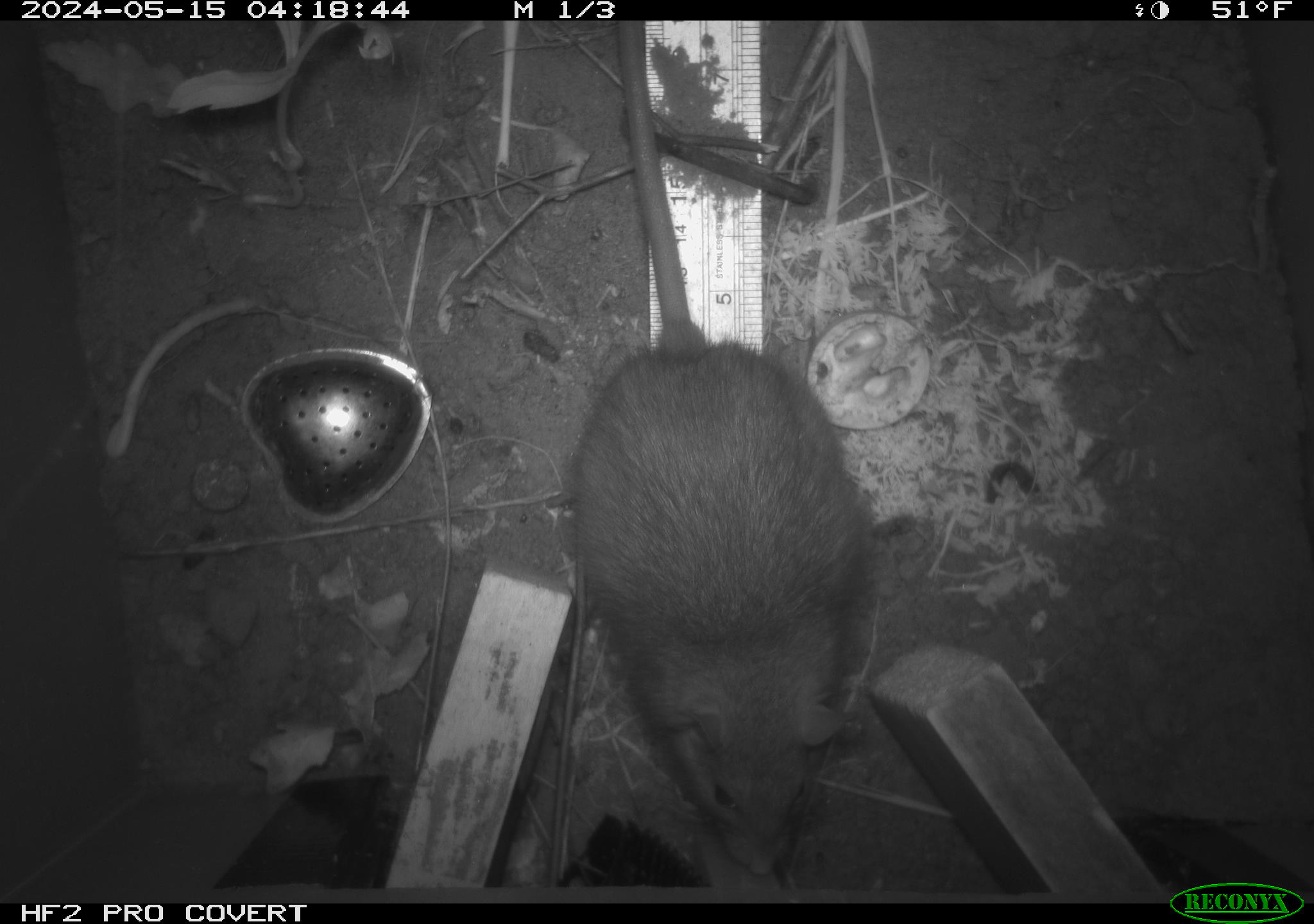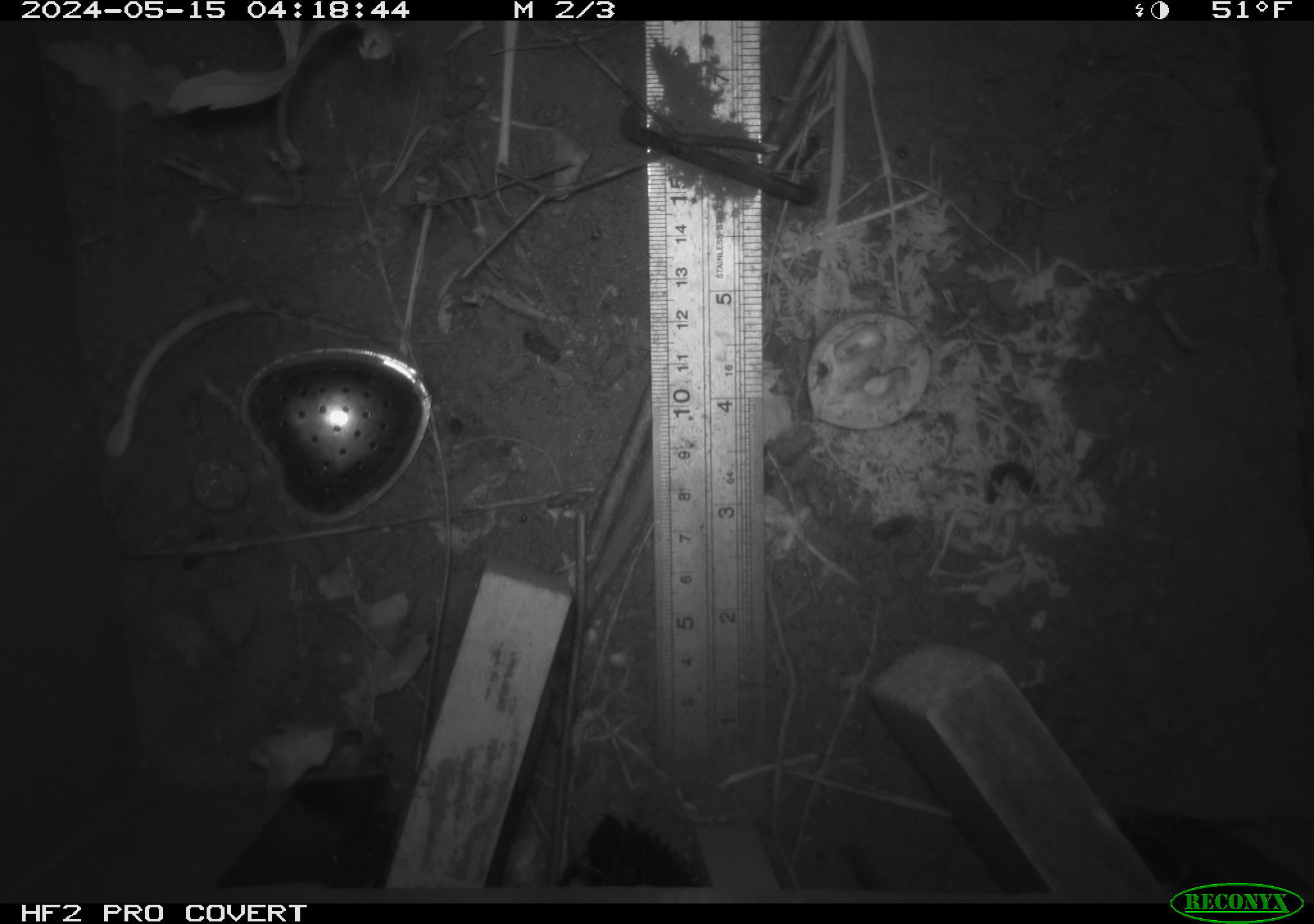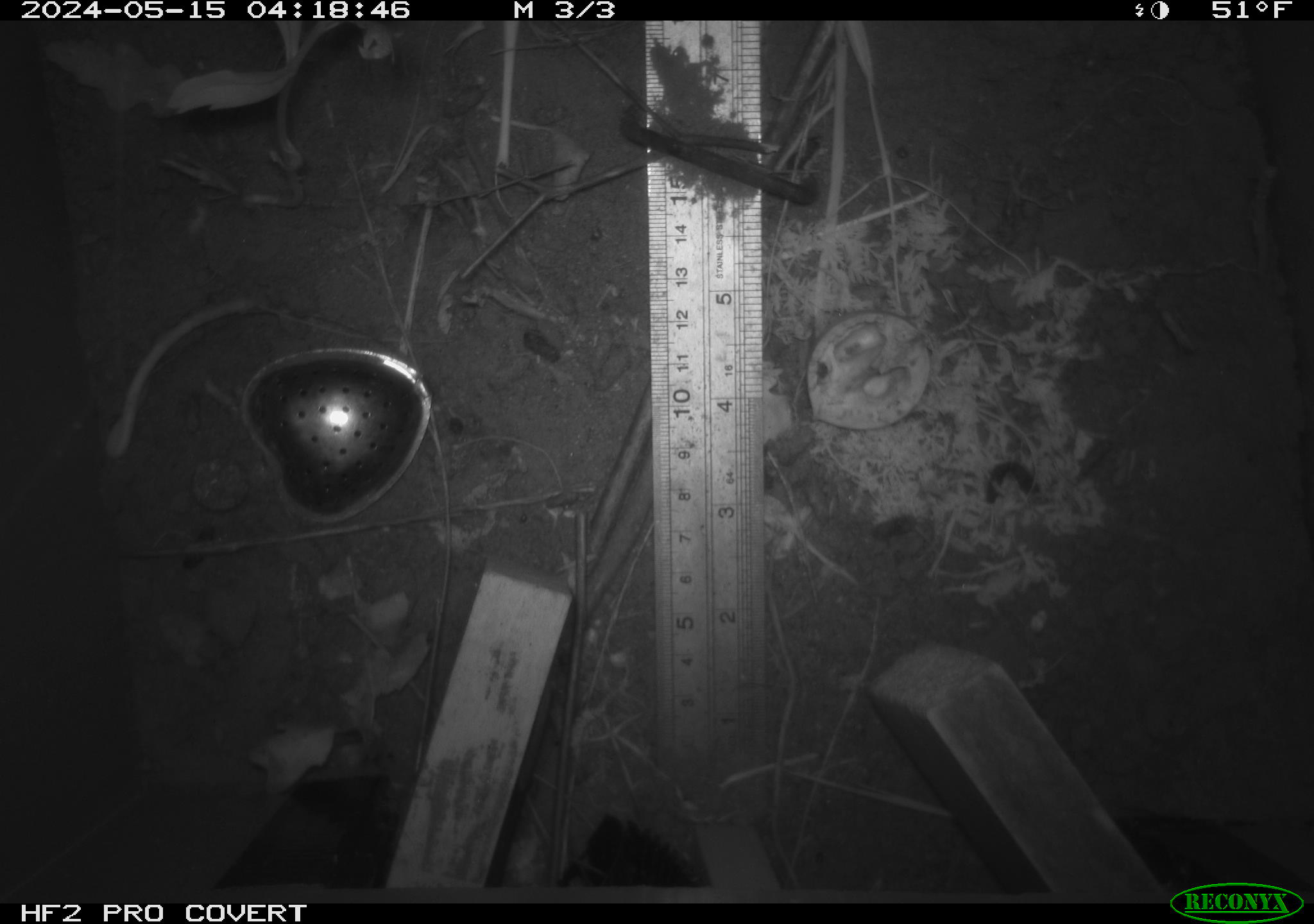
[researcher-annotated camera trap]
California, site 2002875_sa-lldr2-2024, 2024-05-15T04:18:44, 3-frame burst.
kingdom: Animalia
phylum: Chordata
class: Mammalia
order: Rodentia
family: Muridae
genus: Rattus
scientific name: Rattus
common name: rat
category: rattus species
Rattus species (rat) (Rattus).